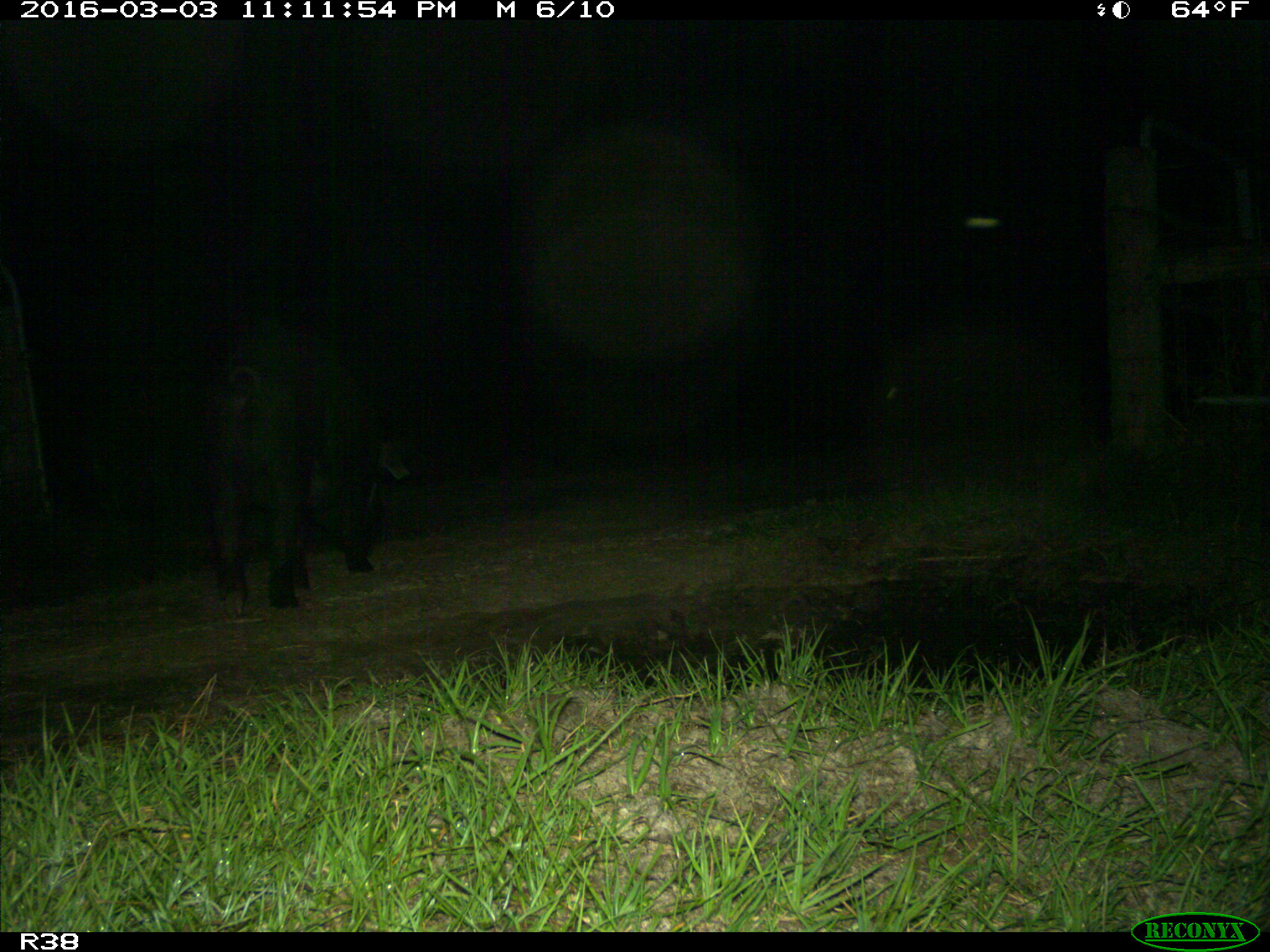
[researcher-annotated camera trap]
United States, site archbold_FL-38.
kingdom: Animalia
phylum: Chordata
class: Mammalia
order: Artiodactyla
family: Suidae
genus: Sus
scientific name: Sus scrofa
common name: wild boar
Sus scrofa (wild boar).